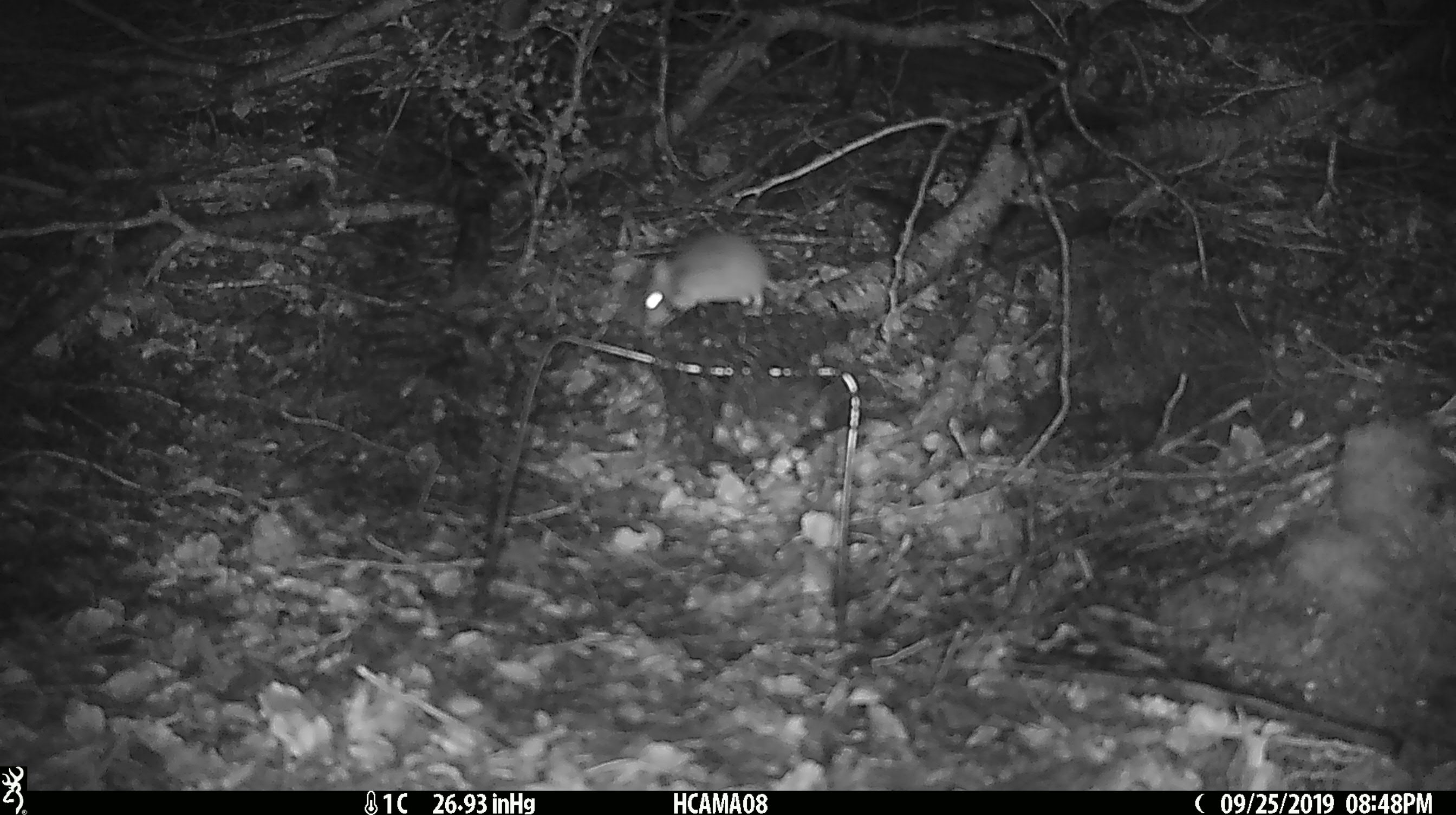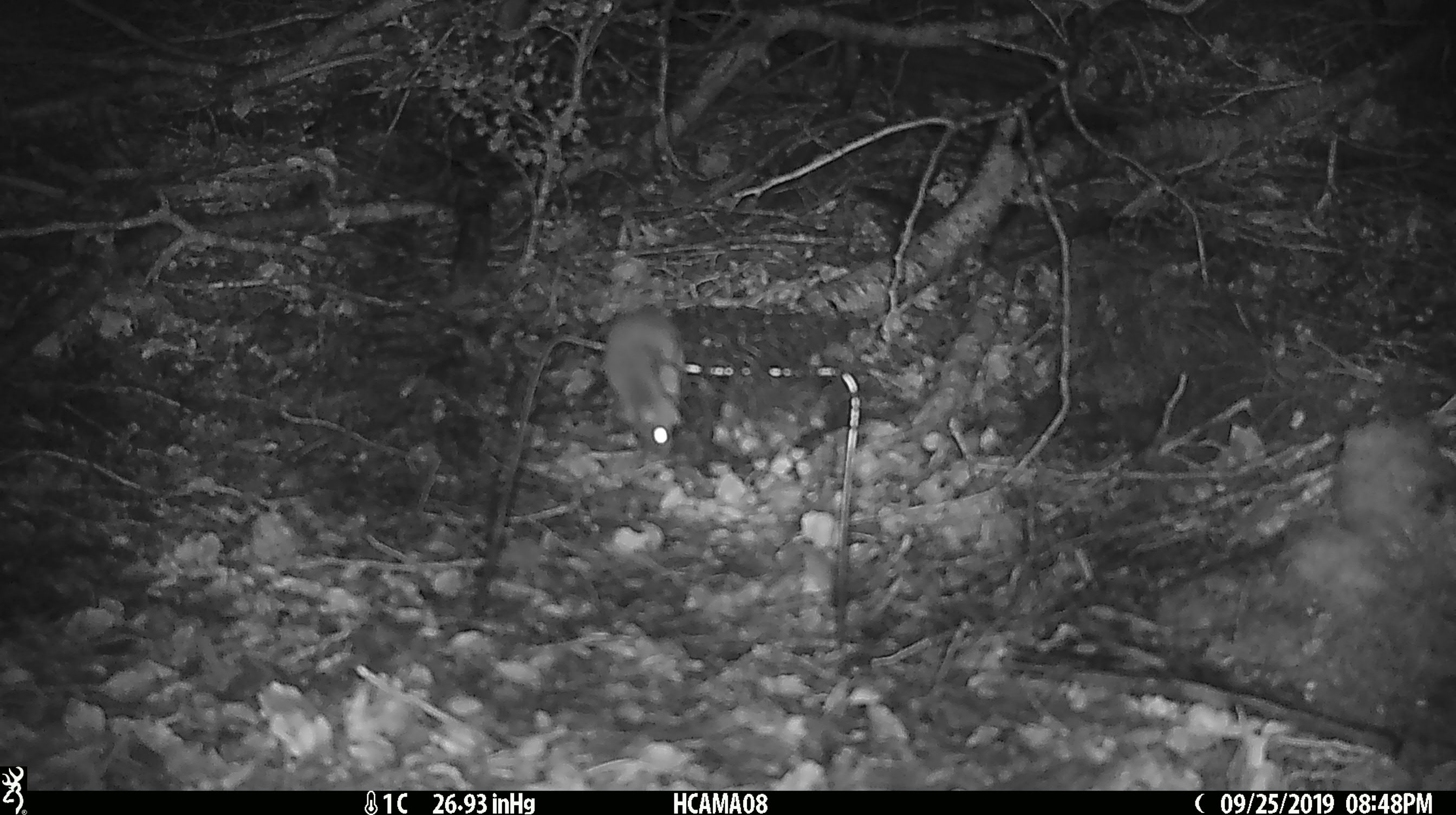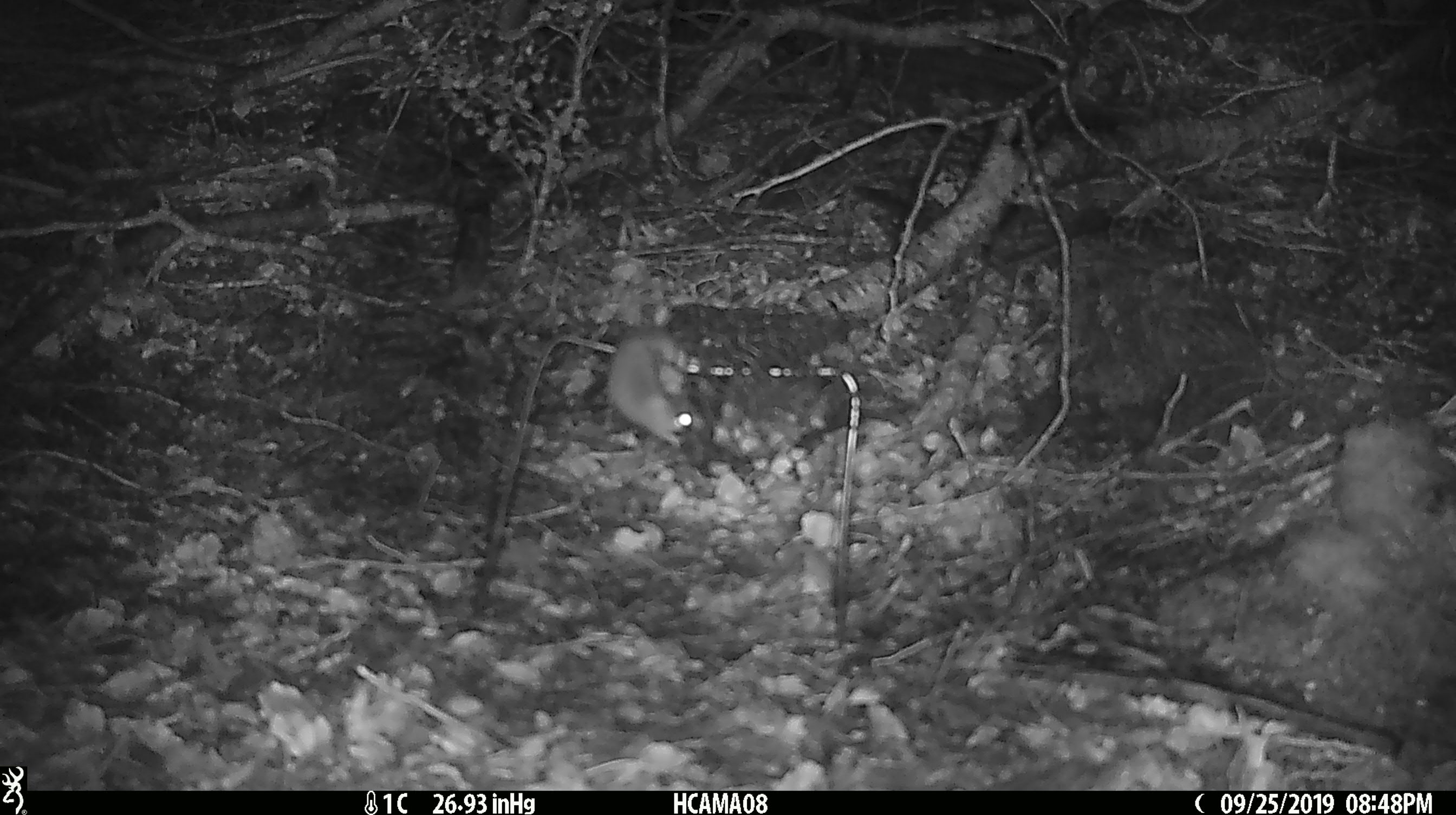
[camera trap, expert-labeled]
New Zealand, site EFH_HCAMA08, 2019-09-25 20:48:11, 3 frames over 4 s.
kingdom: Animalia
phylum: Chordata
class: Mammalia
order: Rodentia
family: Muridae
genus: Mus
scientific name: Mus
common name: mouse